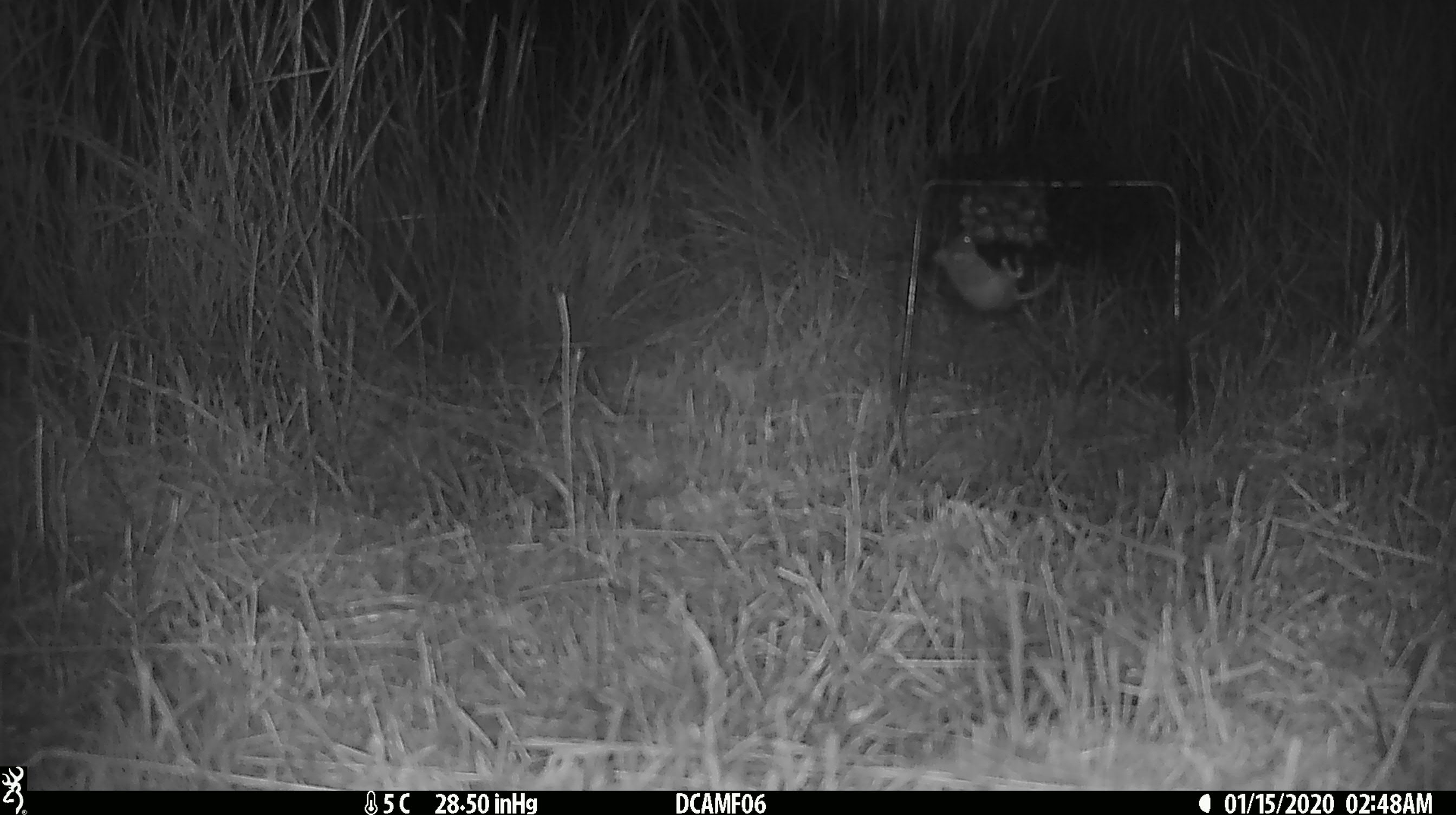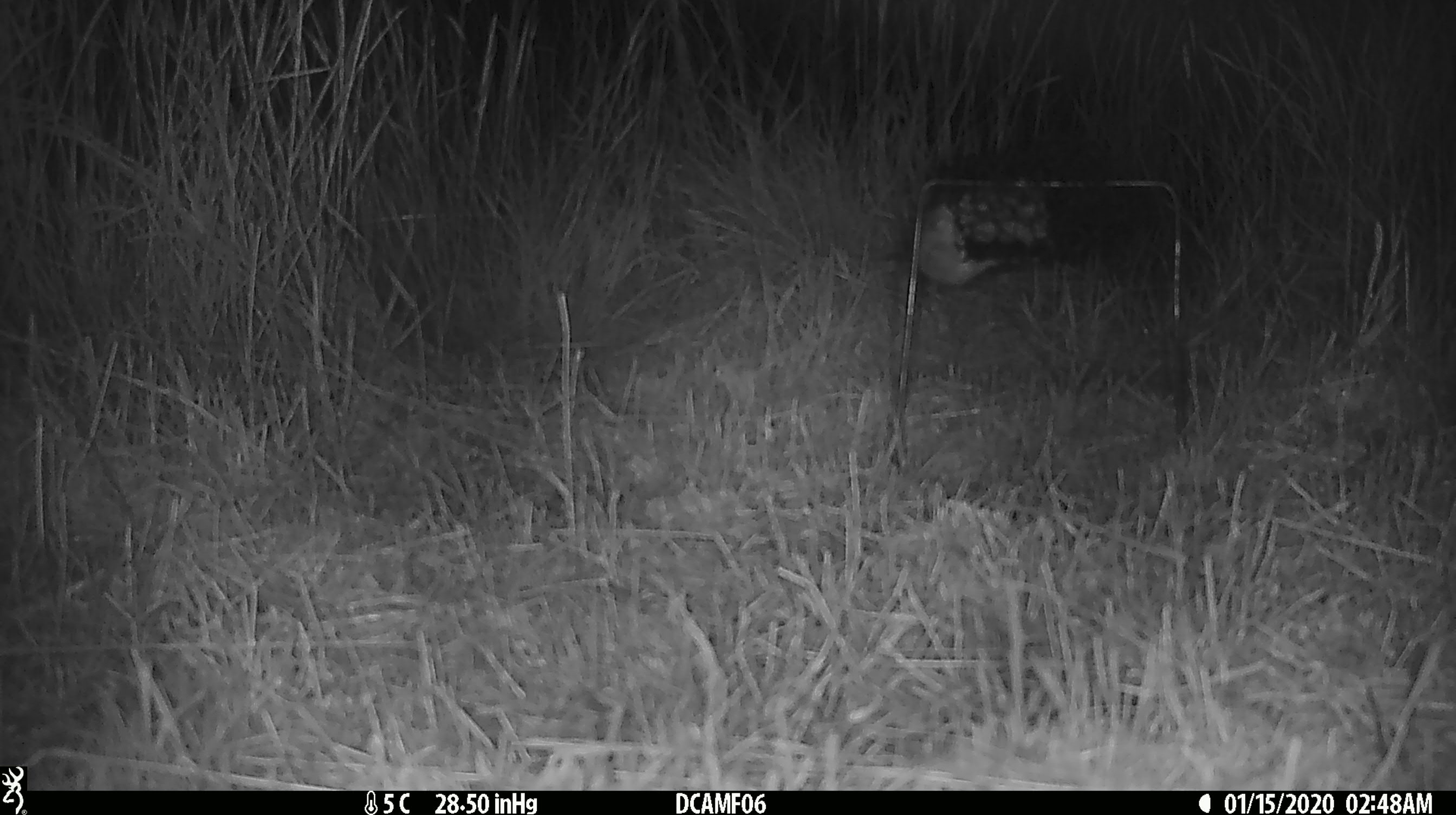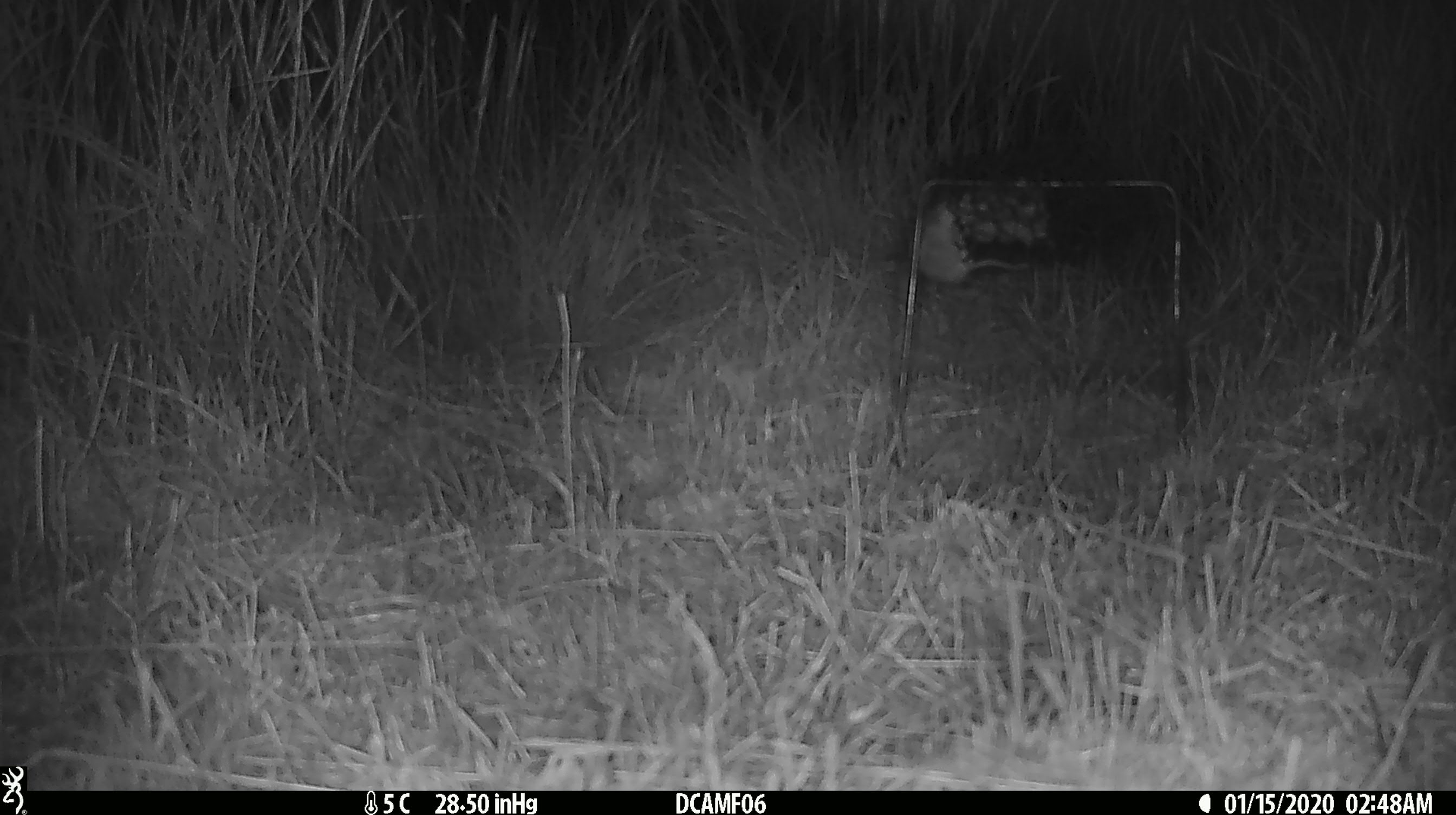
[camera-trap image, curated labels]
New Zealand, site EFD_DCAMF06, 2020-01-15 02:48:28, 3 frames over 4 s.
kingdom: Animalia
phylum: Chordata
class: Mammalia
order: Rodentia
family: Muridae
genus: Mus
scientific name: Mus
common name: mouse